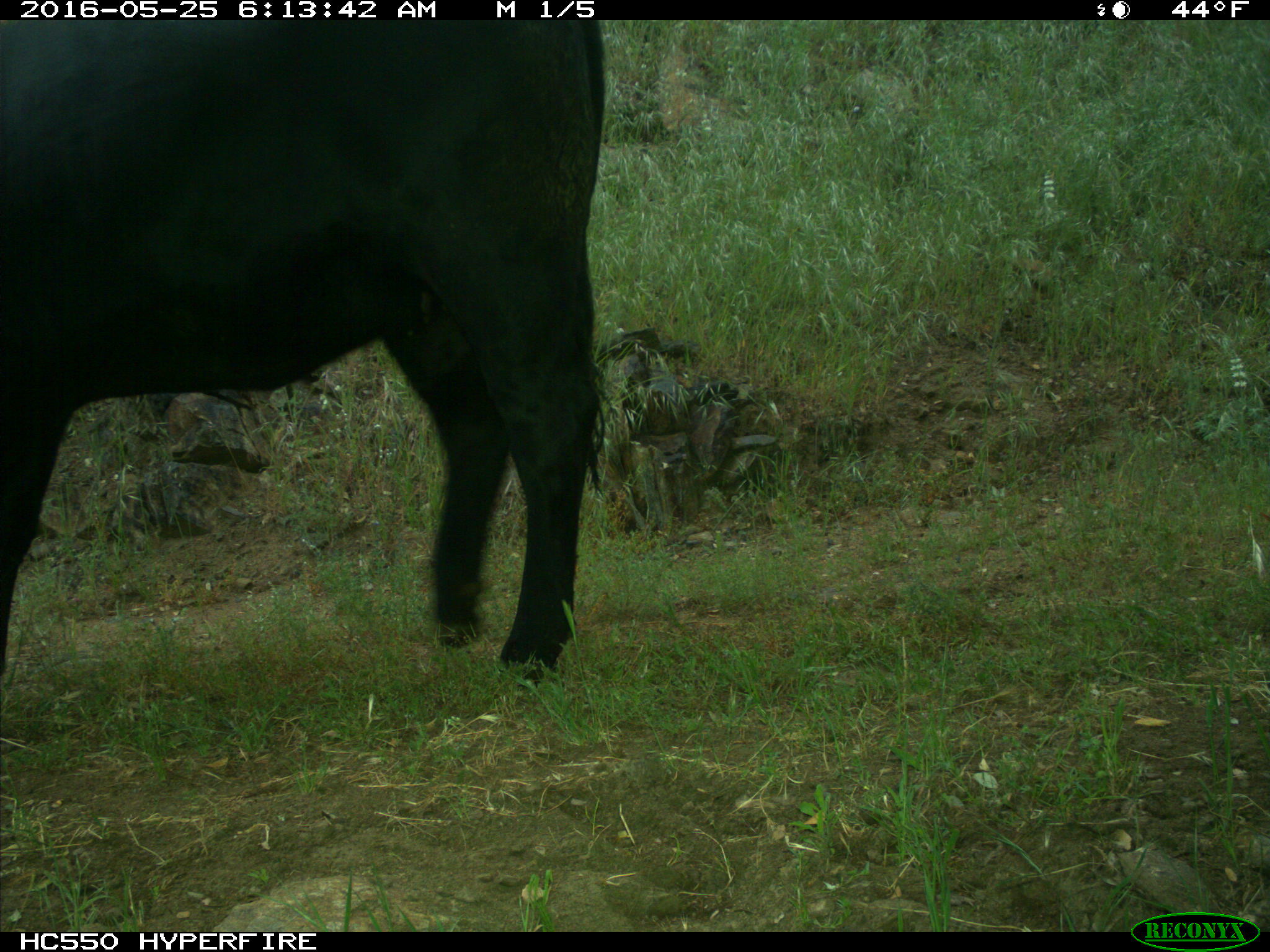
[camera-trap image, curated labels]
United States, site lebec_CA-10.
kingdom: Animalia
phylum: Chordata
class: Mammalia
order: Artiodactyla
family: Bovidae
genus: Bos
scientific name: Bos taurus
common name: domestic cow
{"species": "Bos taurus (domestic cow)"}